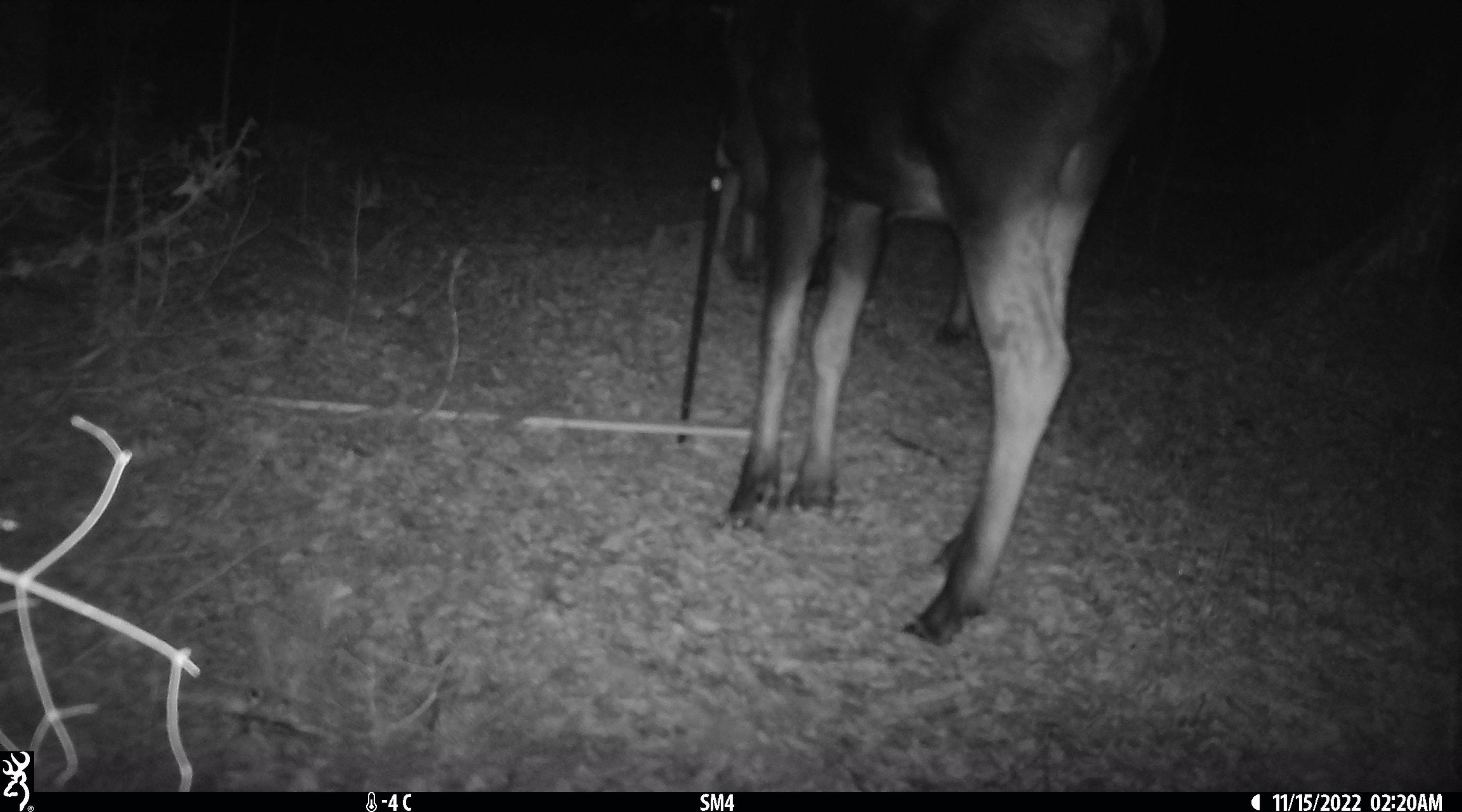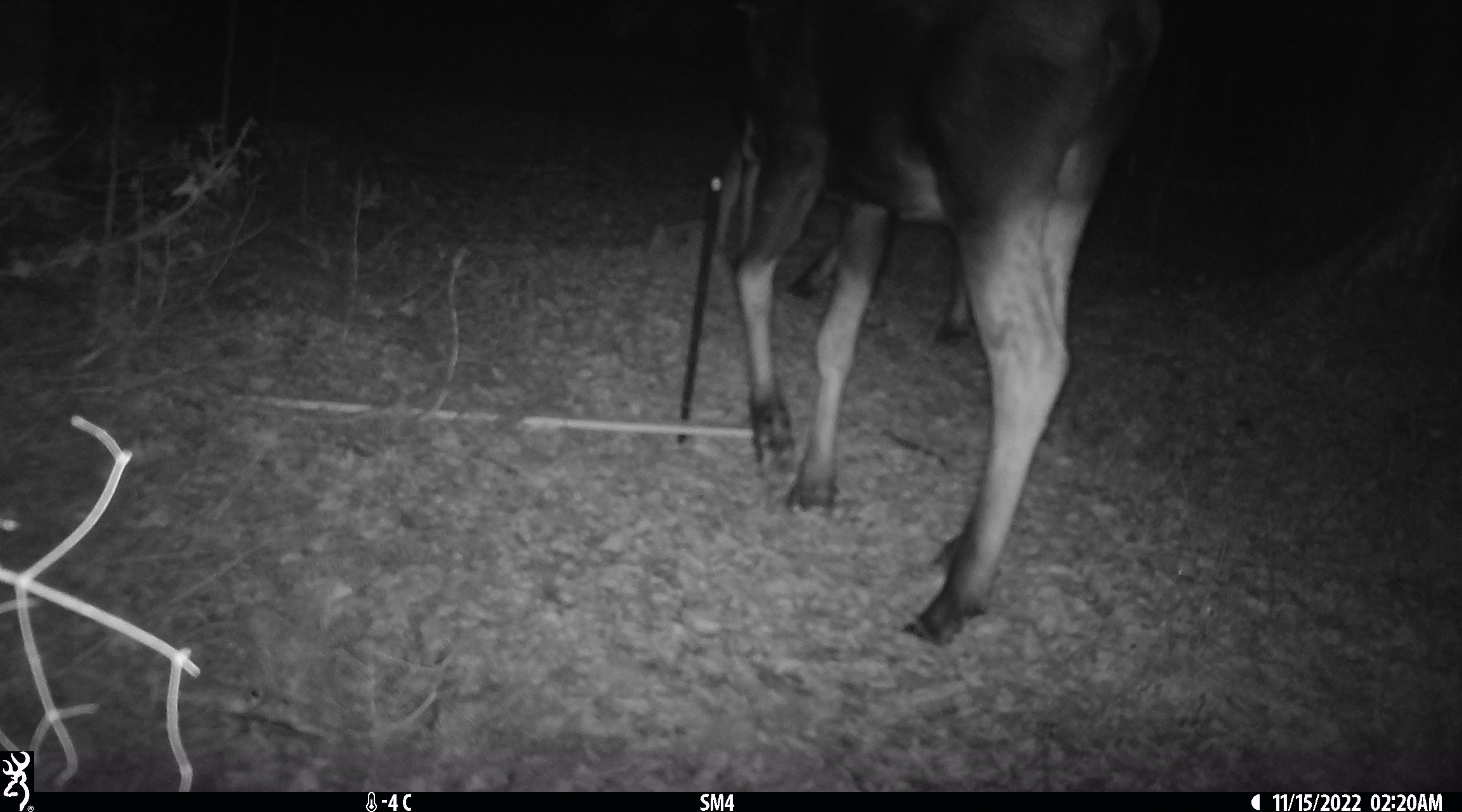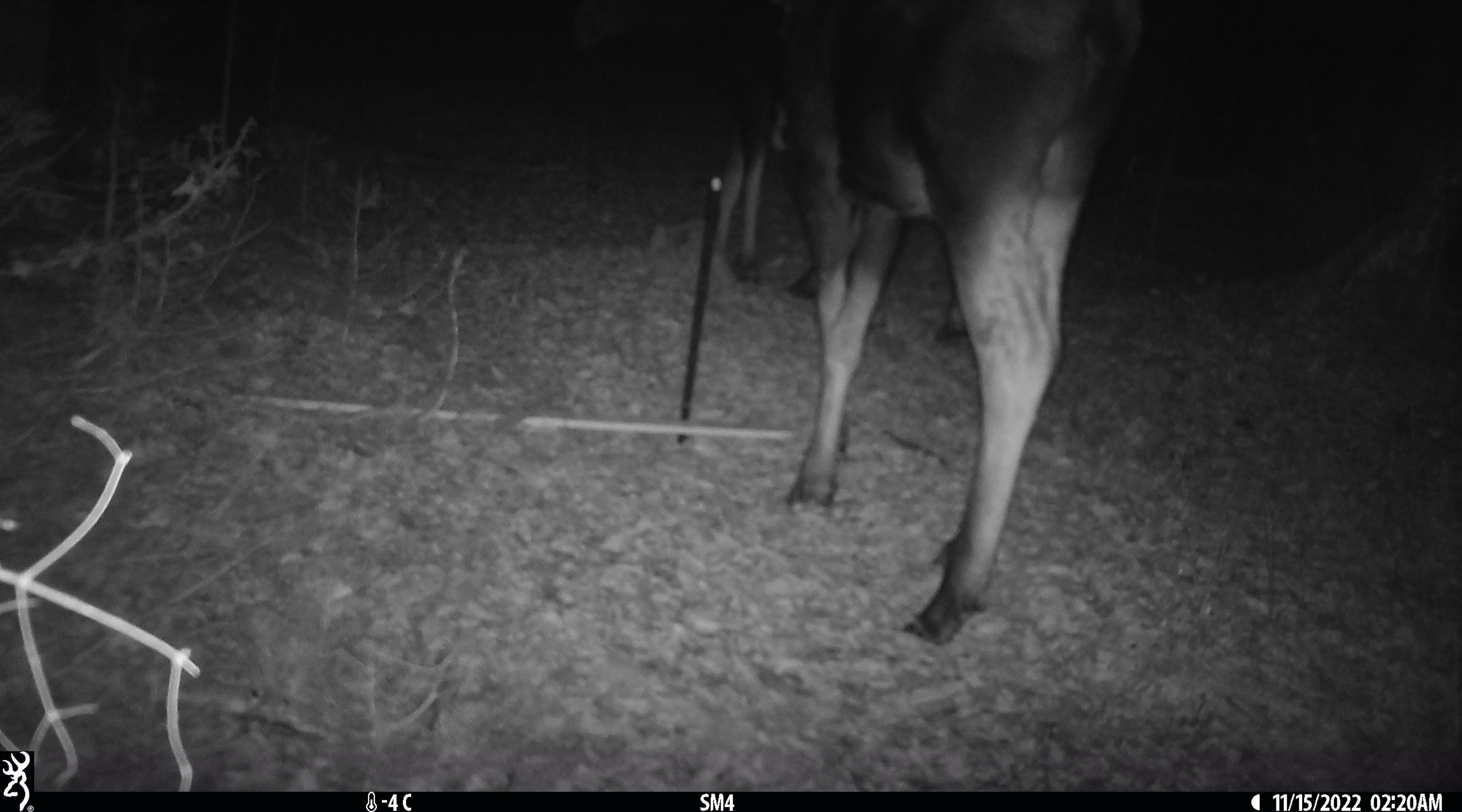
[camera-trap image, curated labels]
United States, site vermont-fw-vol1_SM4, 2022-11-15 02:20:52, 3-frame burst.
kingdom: Animalia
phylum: Chordata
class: Mammalia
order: Artiodactyla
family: Cervidae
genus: Alces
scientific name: Alces alces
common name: moose